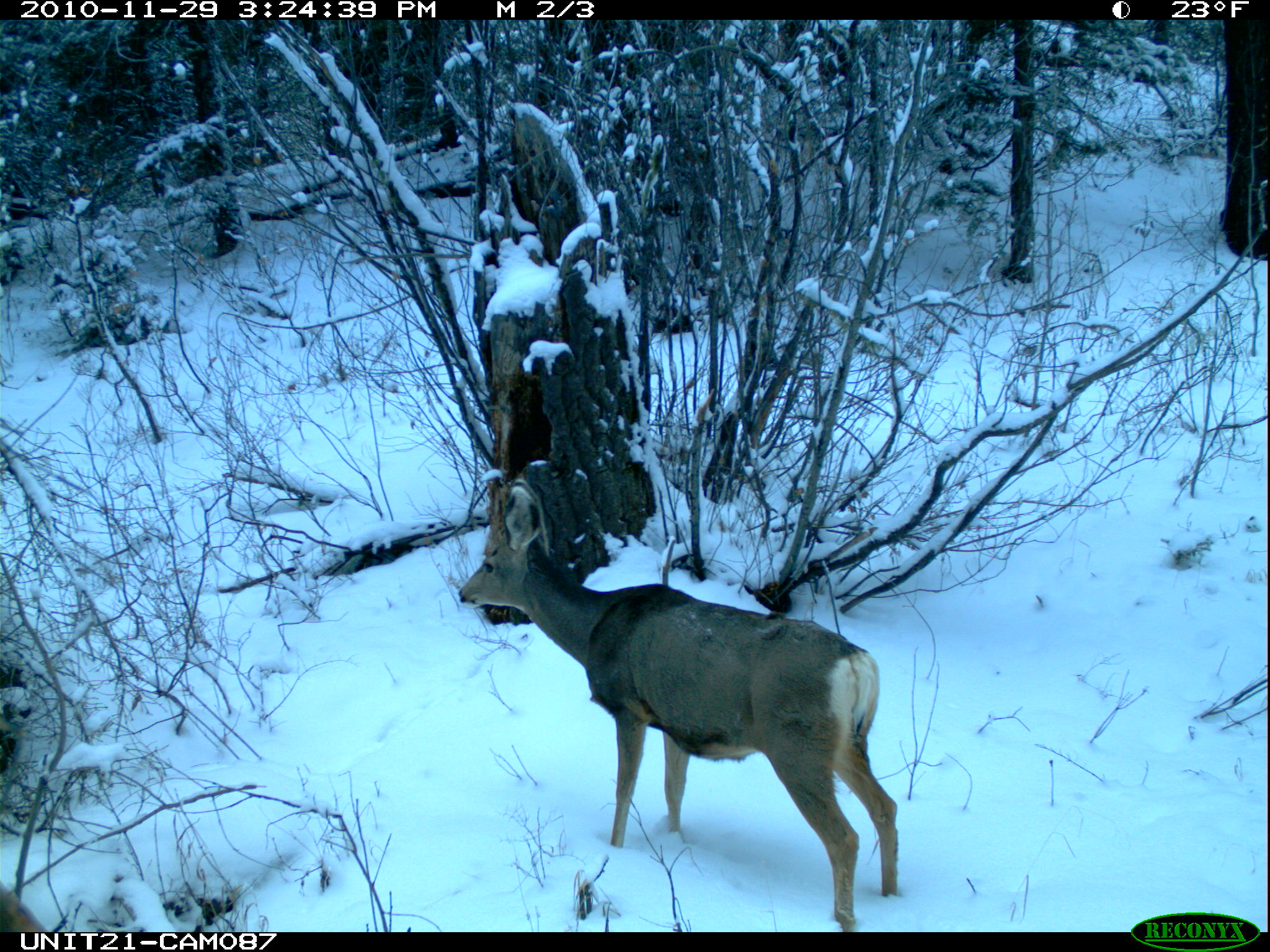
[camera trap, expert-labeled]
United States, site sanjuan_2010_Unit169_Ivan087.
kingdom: Animalia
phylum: Chordata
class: Mammalia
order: Artiodactyla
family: Cervidae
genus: Odocoileus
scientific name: Odocoileus hemionus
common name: mule deer